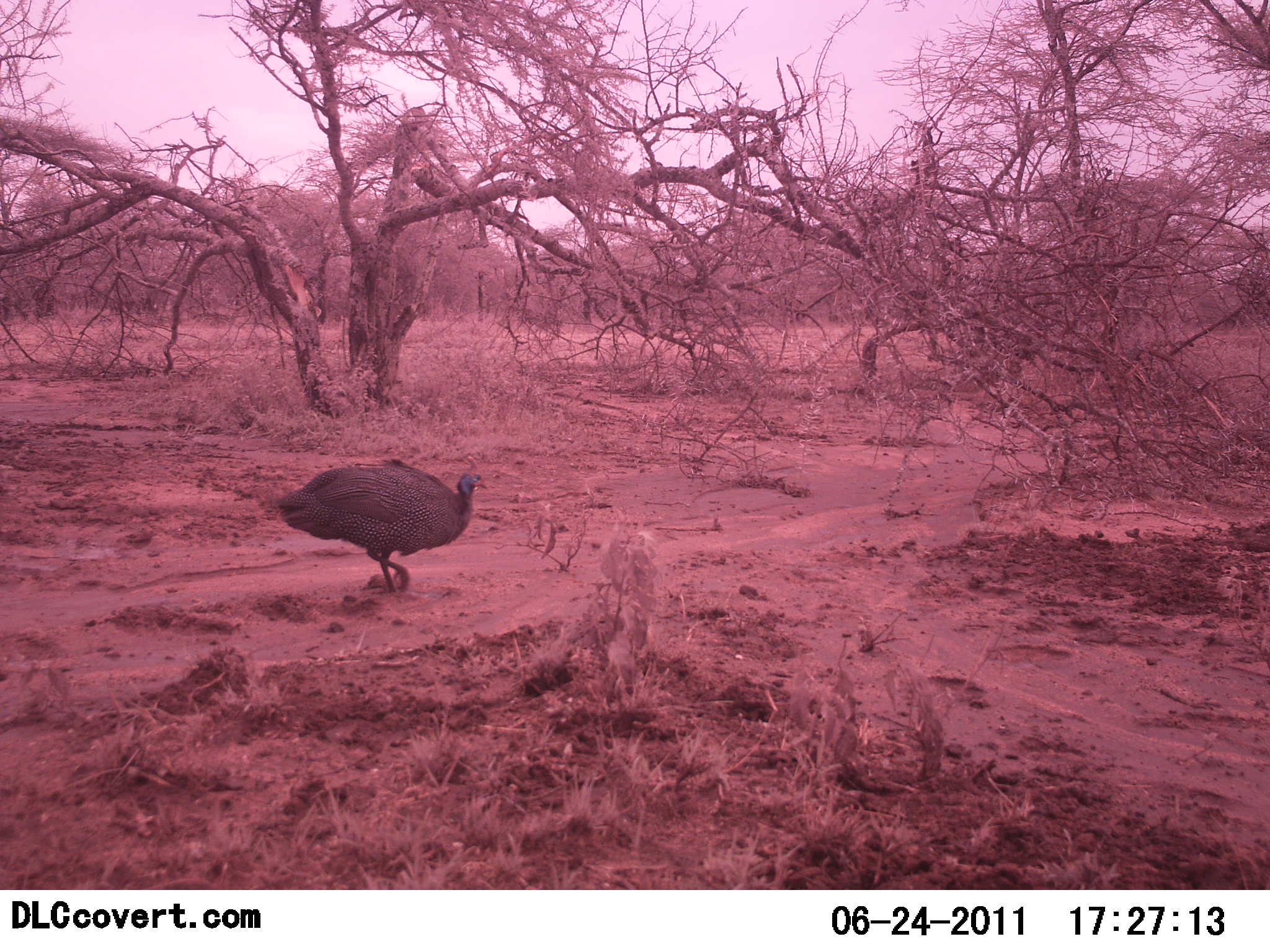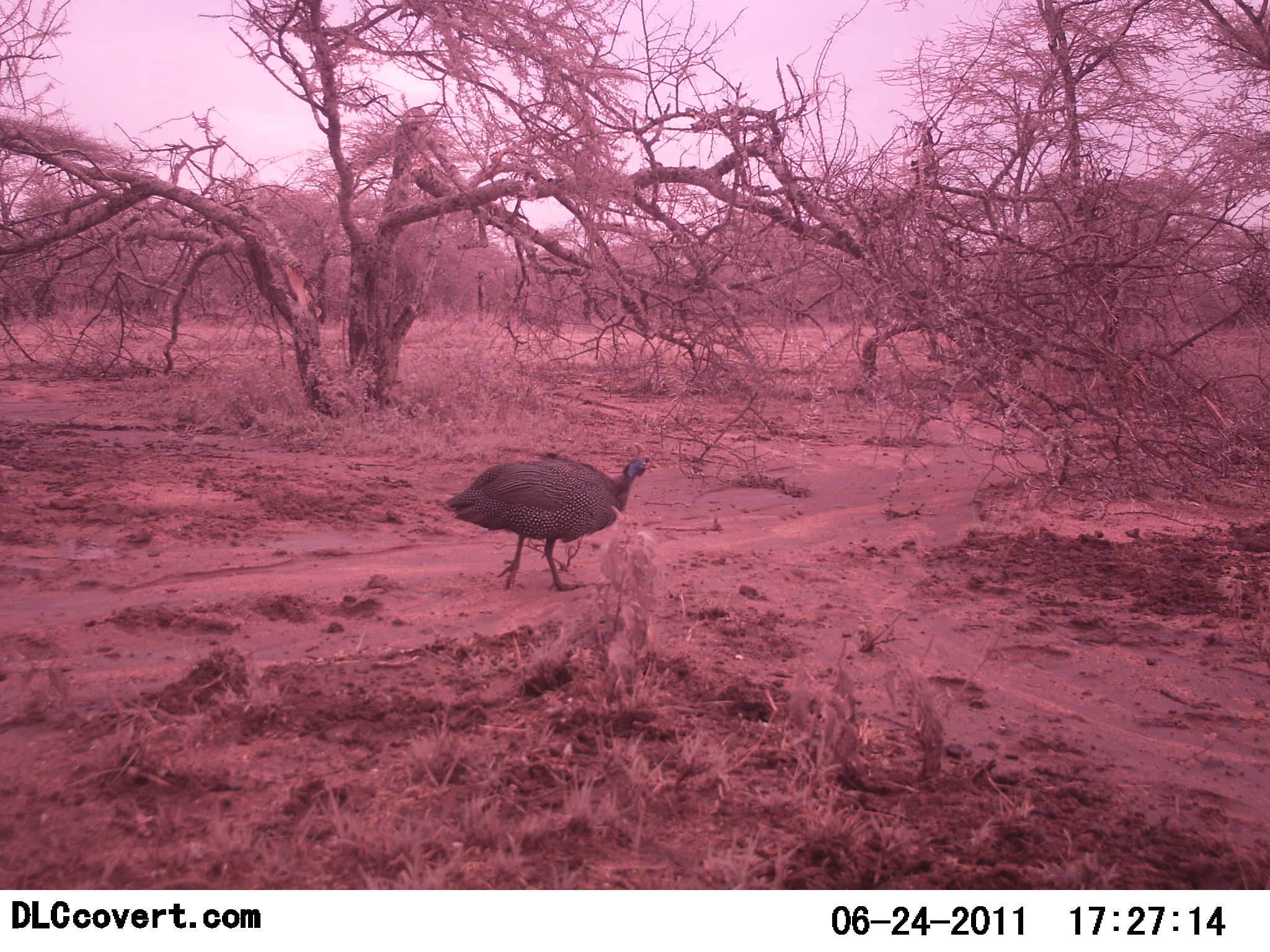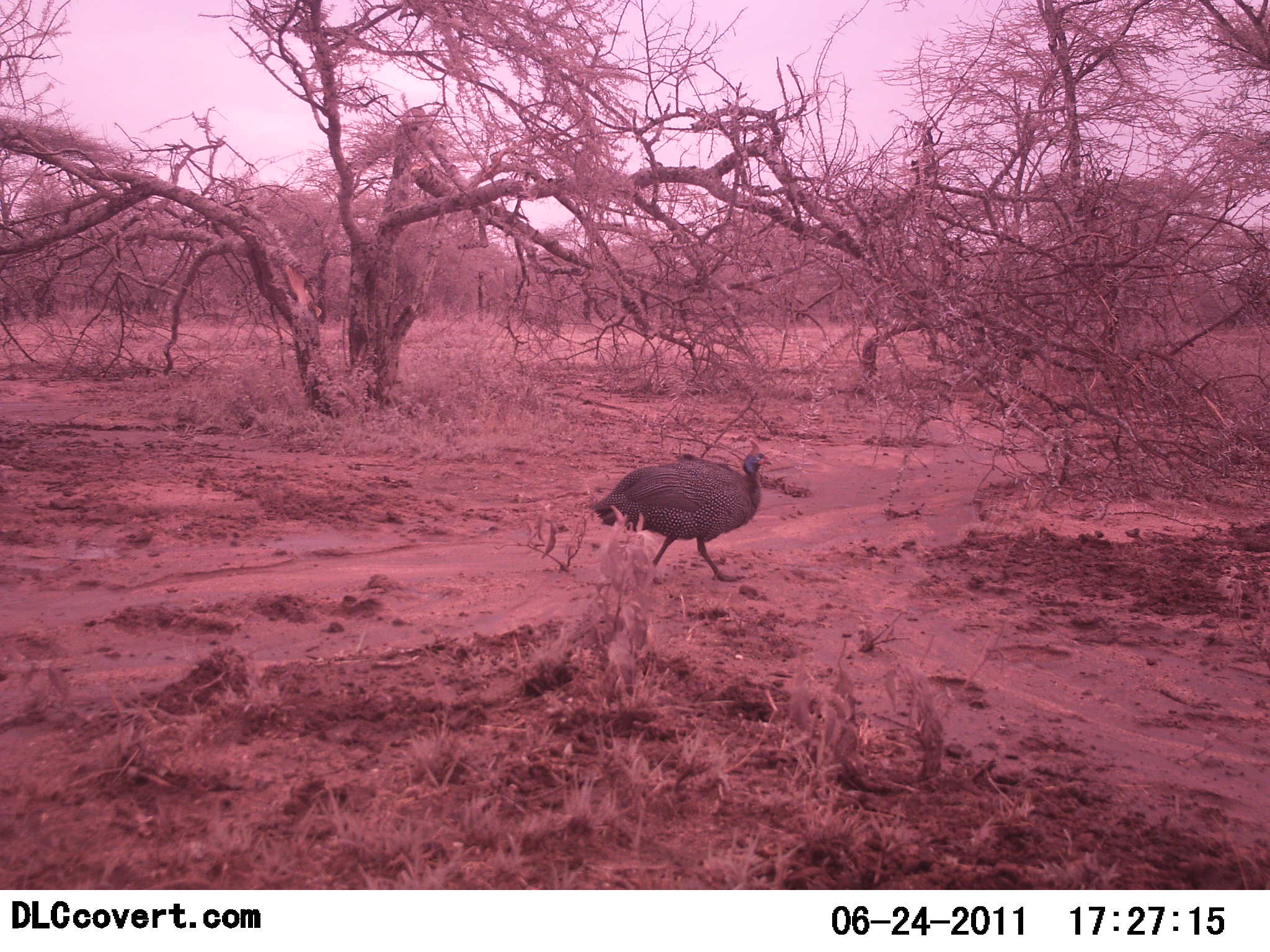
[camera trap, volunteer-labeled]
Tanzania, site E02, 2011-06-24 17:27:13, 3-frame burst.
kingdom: Animalia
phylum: Chordata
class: Aves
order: Galliformes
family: Numididae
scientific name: Numididae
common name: guinea fowl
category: guineafowl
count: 1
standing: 0%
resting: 0%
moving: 100%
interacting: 0%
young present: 0%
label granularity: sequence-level